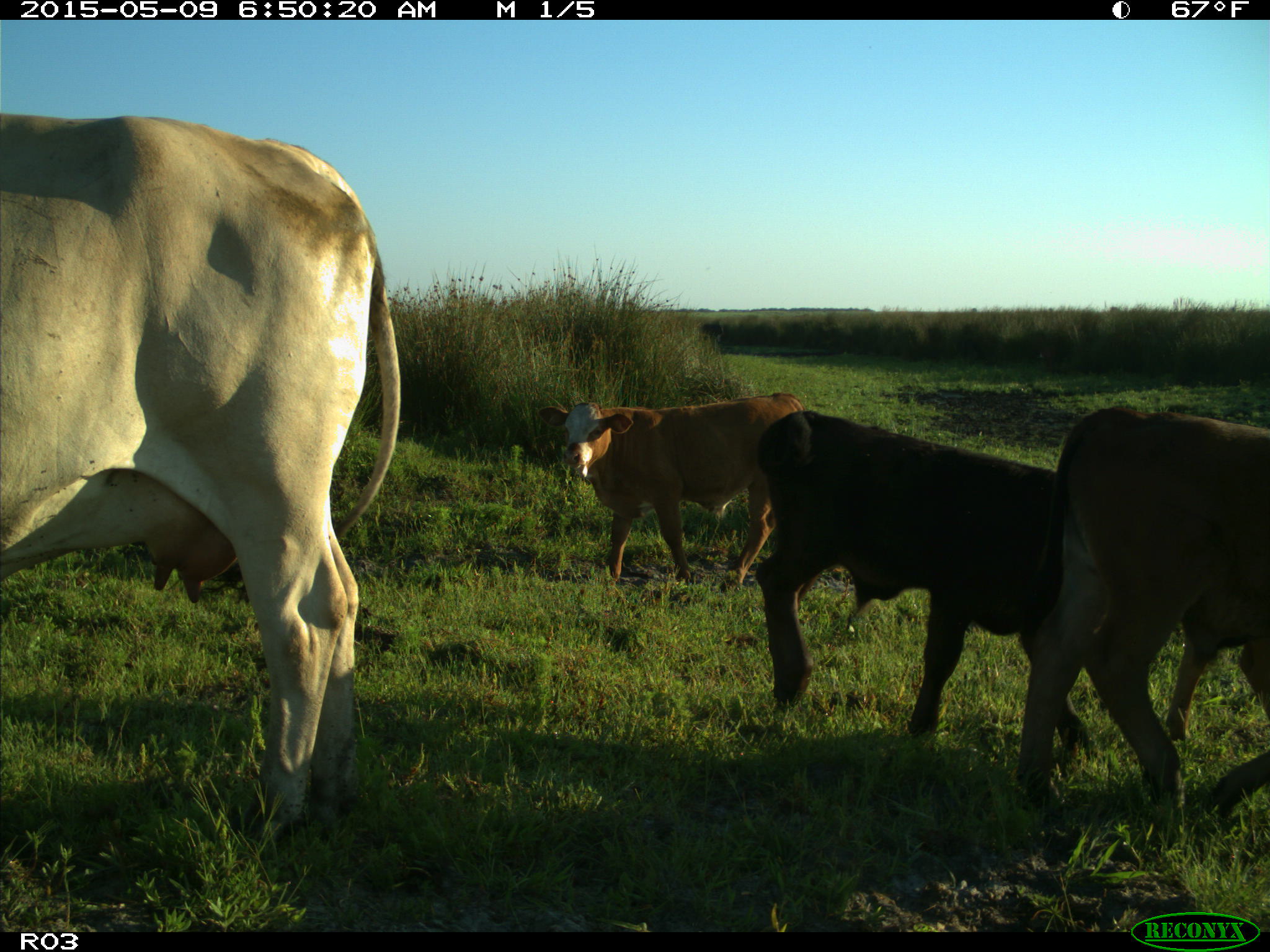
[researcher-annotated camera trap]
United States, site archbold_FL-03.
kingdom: Animalia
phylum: Chordata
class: Mammalia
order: Artiodactyla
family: Bovidae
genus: Bos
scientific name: Bos taurus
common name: domestic cow